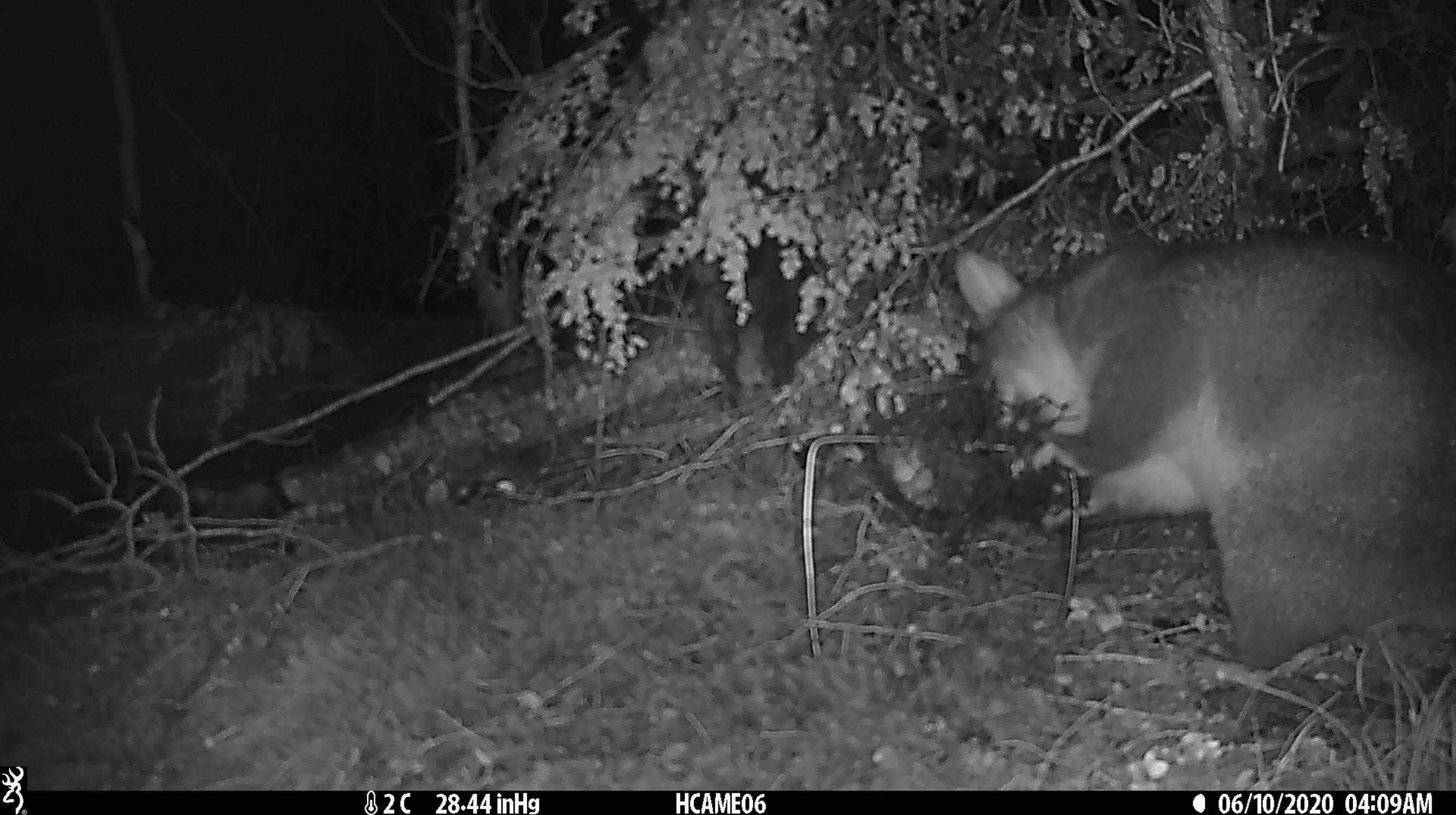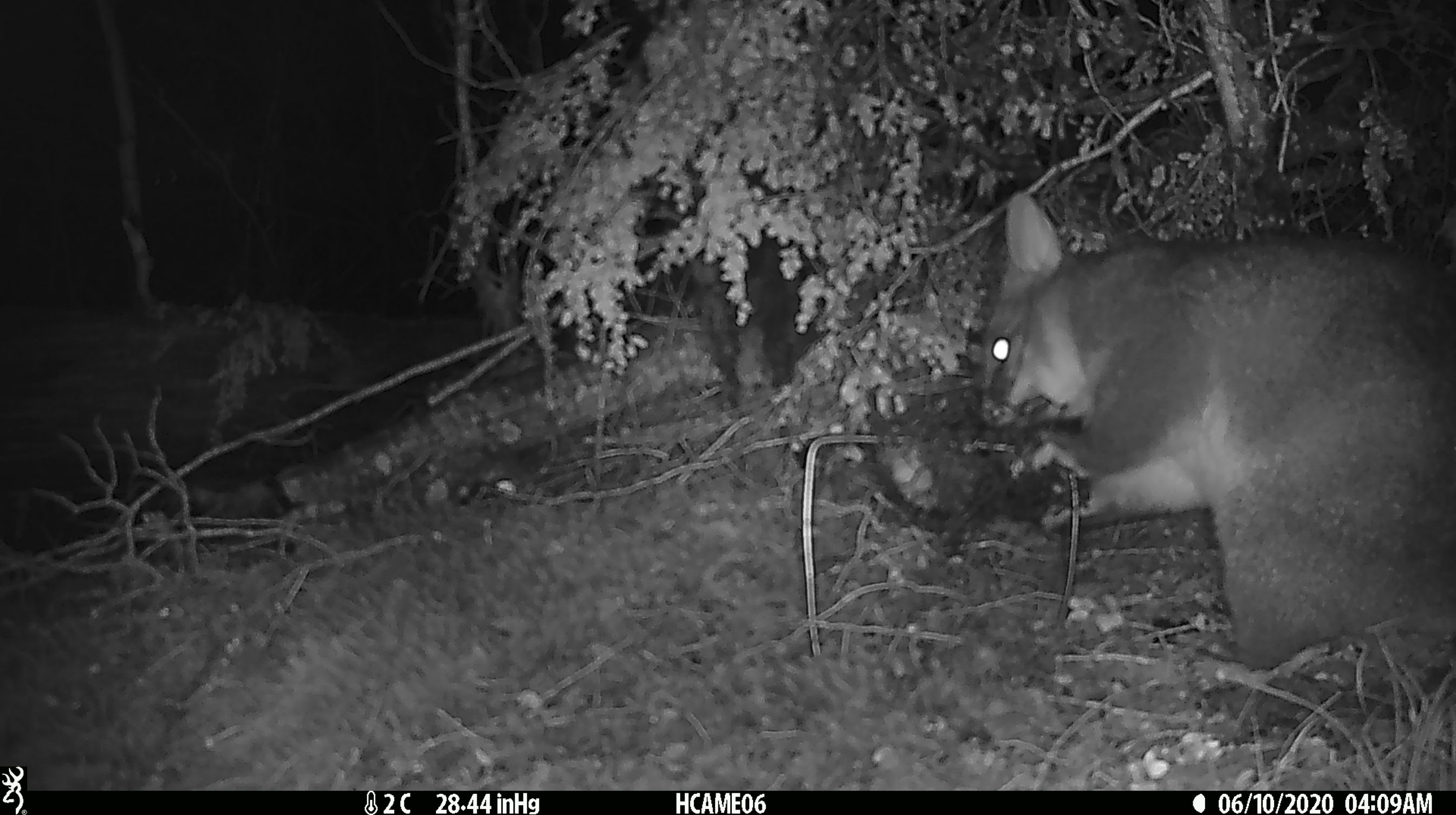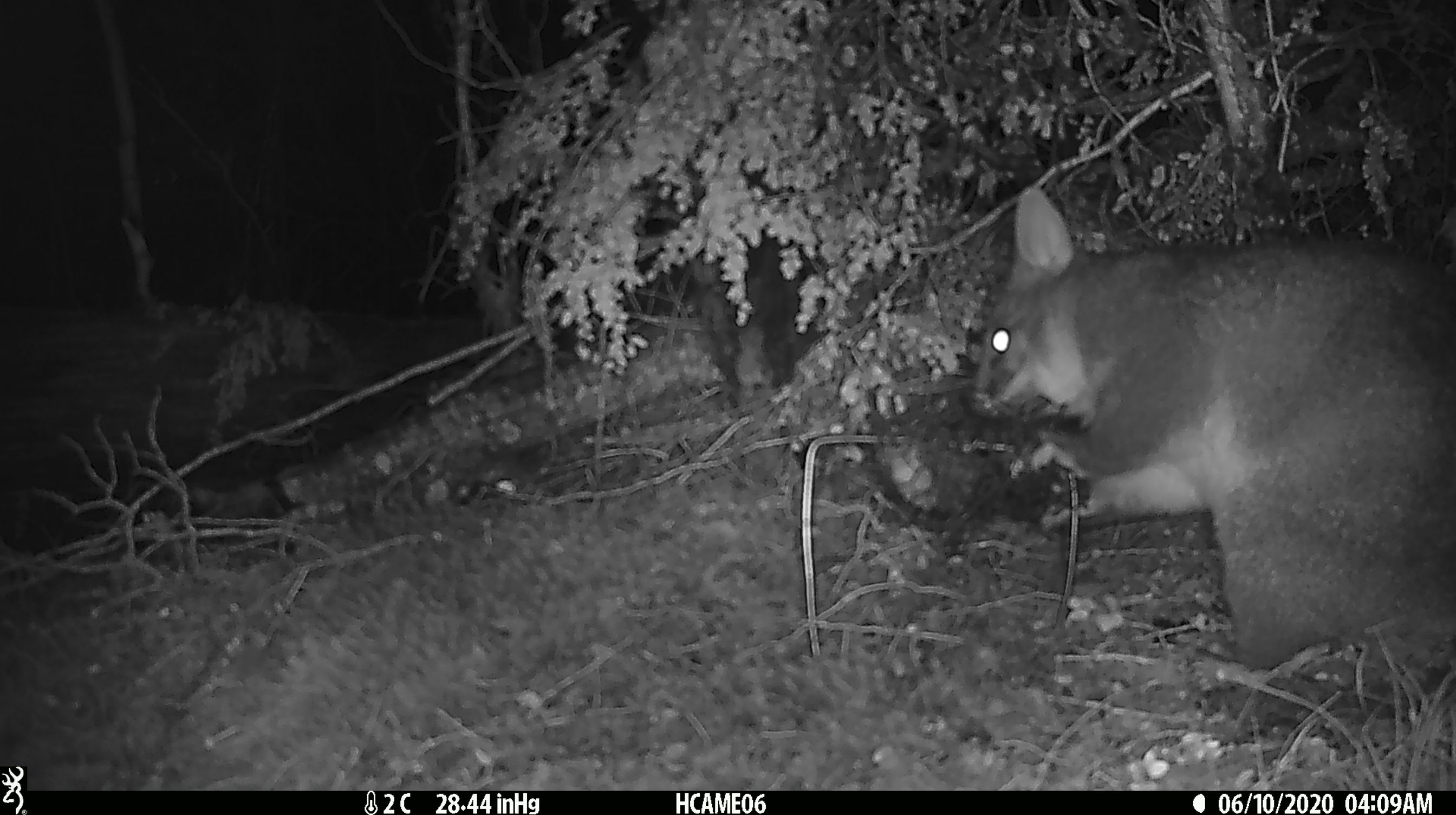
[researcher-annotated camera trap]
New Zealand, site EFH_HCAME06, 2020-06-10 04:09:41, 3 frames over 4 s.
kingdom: Animalia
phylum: Chordata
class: Mammalia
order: Diprotodontia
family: Phalangeridae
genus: Trichosurus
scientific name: Trichosurus vulpecula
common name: common brushtail possum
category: possum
Possum (common brushtail possum) (Trichosurus vulpecula).